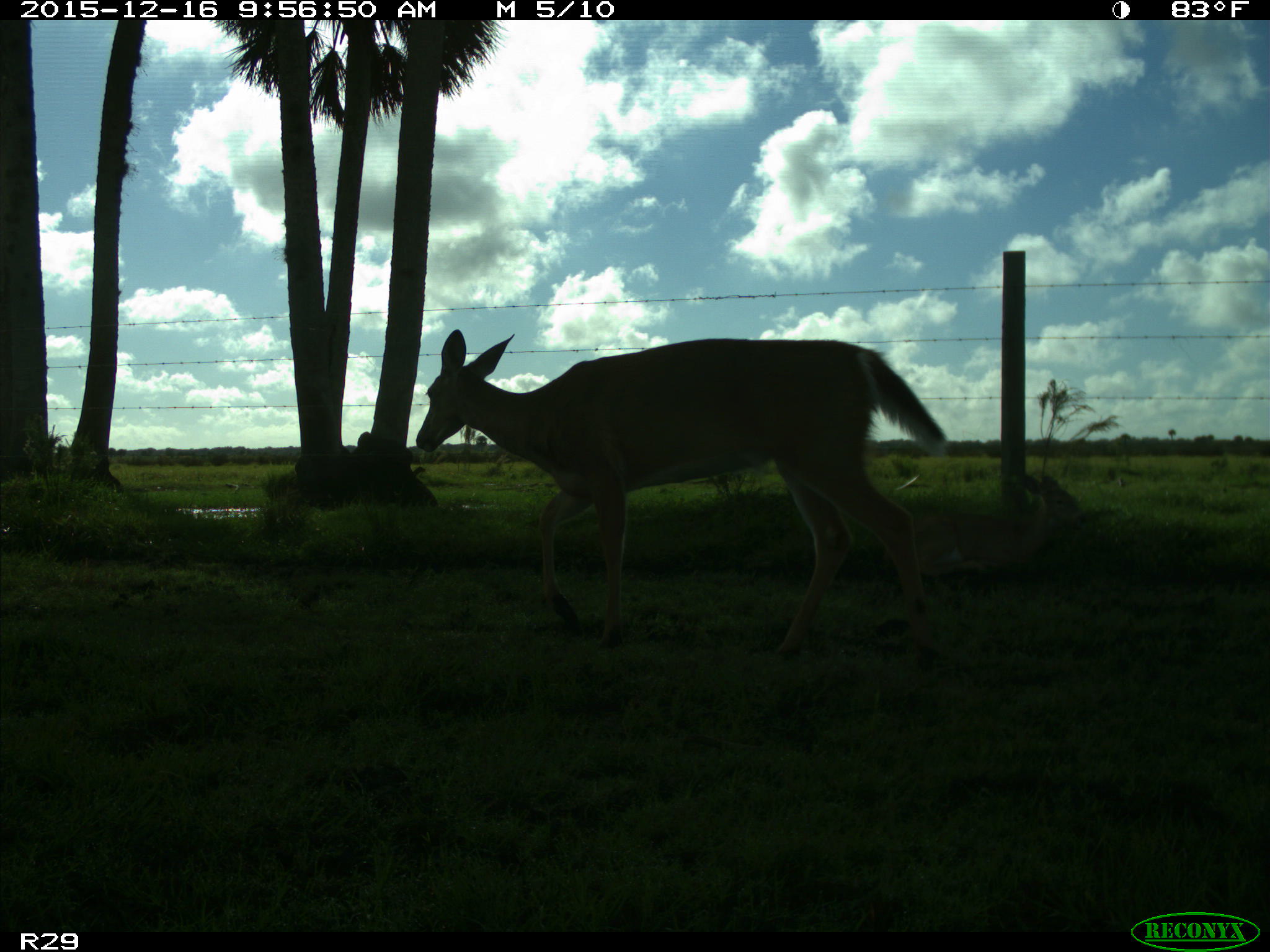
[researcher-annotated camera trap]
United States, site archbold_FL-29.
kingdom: Animalia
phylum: Chordata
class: Mammalia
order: Artiodactyla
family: Cervidae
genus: Odocoileus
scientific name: Odocoileus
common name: deer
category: unidentified deer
Unidentified deer (deer) (Odocoileus).